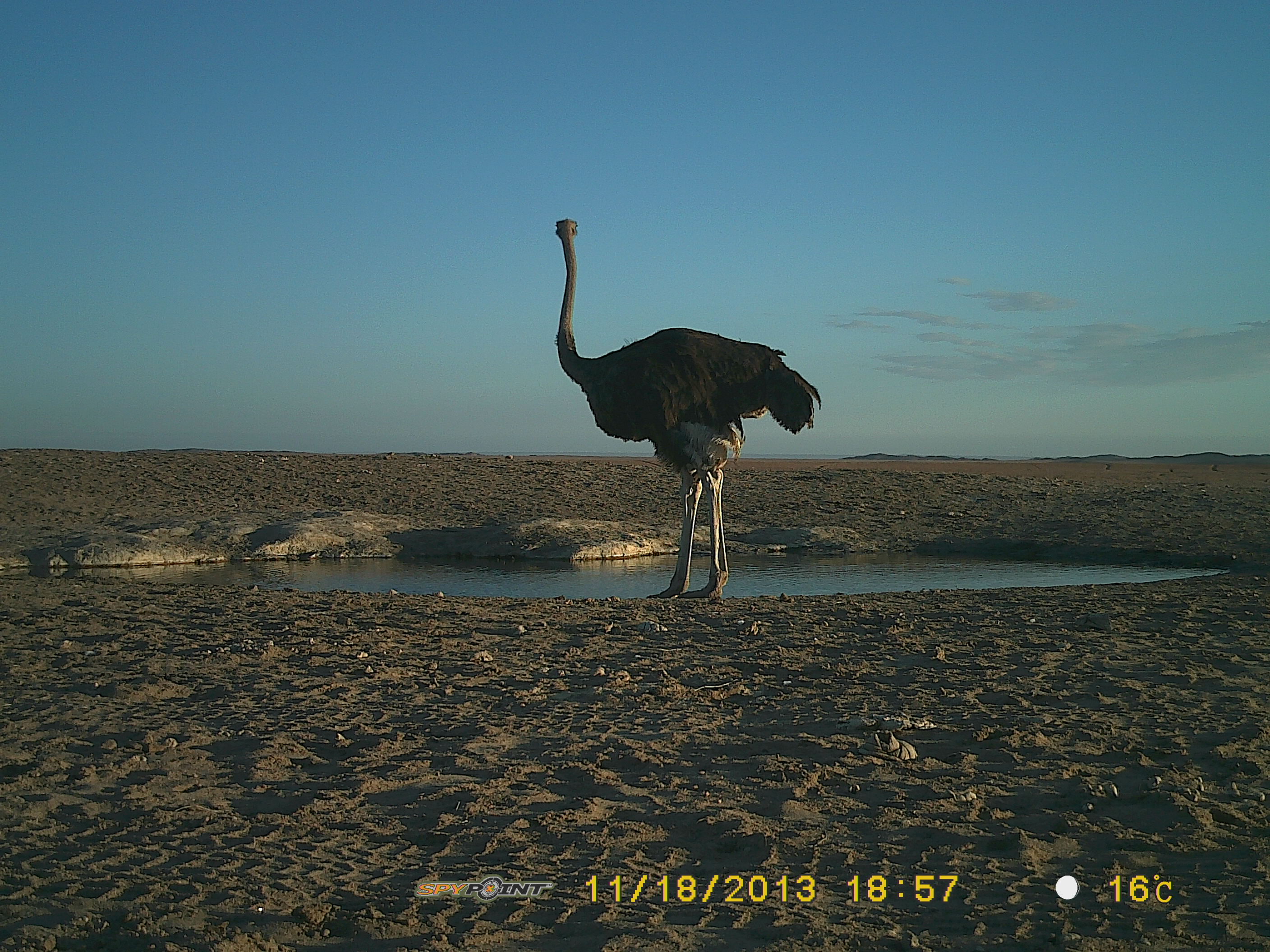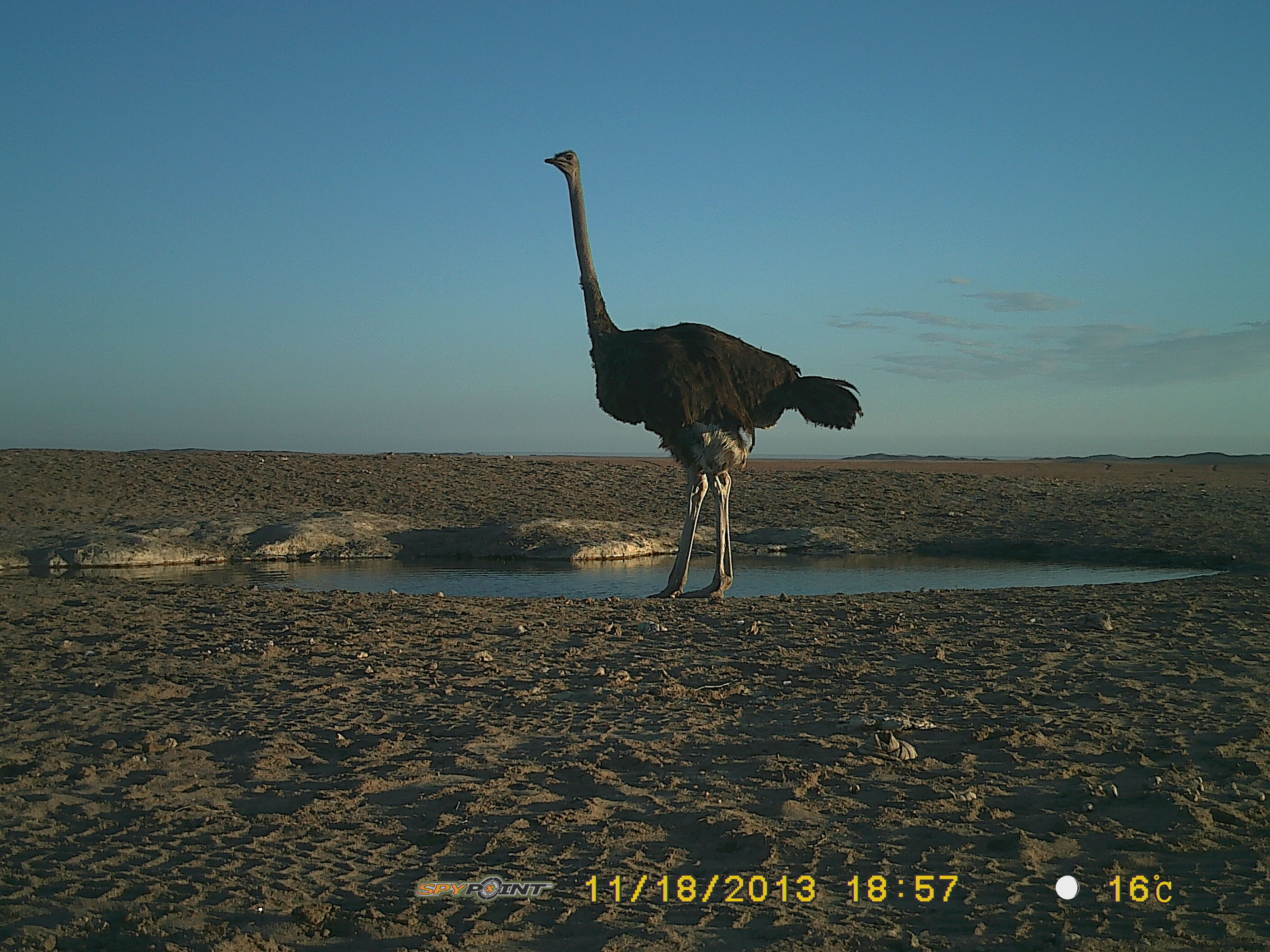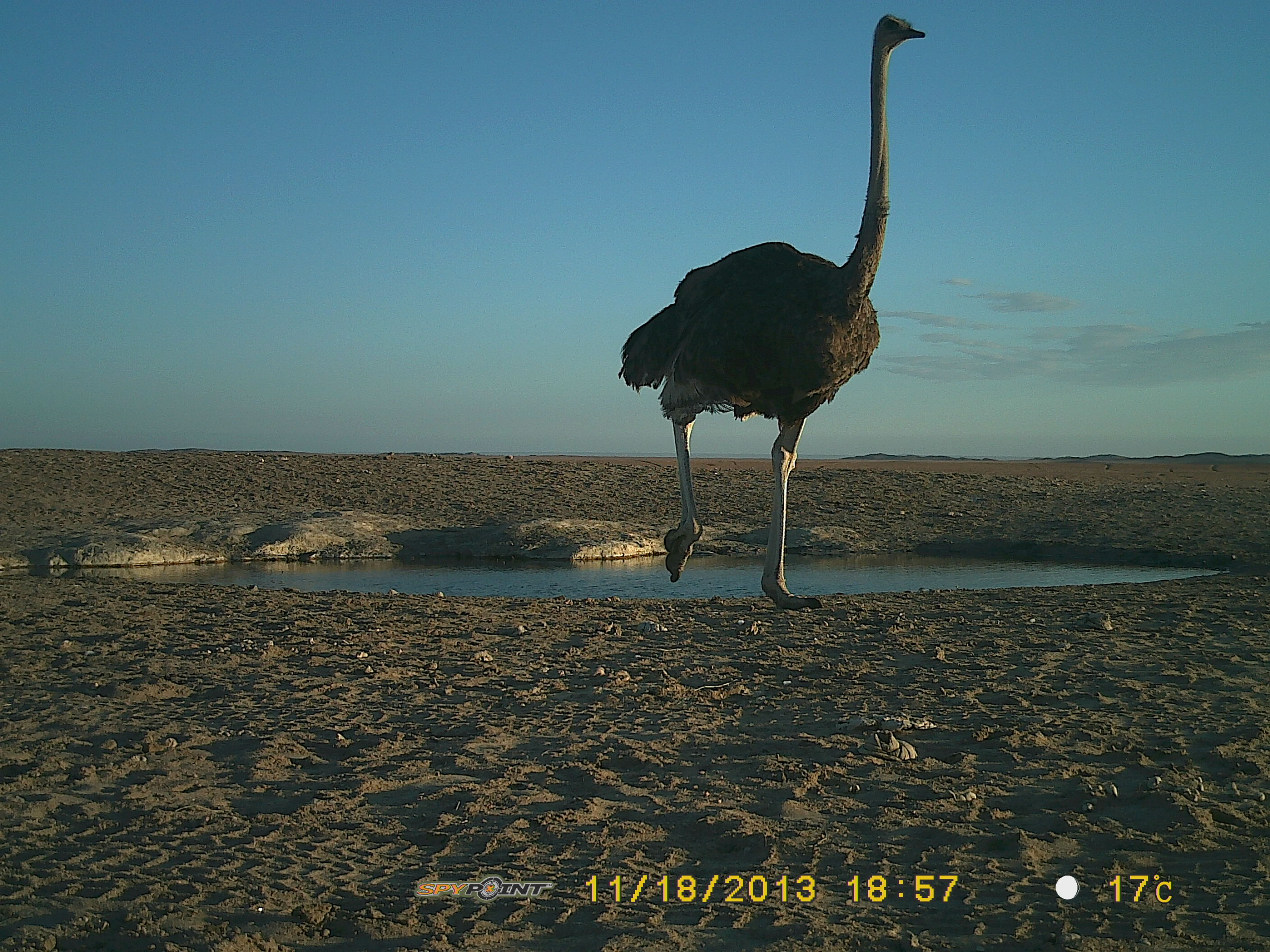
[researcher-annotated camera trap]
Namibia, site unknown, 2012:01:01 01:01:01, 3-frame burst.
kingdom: Animalia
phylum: Chordata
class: Aves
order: Struthioniformes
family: Struthionidae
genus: Struthio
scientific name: Struthio camelus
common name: common ostrich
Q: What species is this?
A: Struthio camelus (common ostrich).